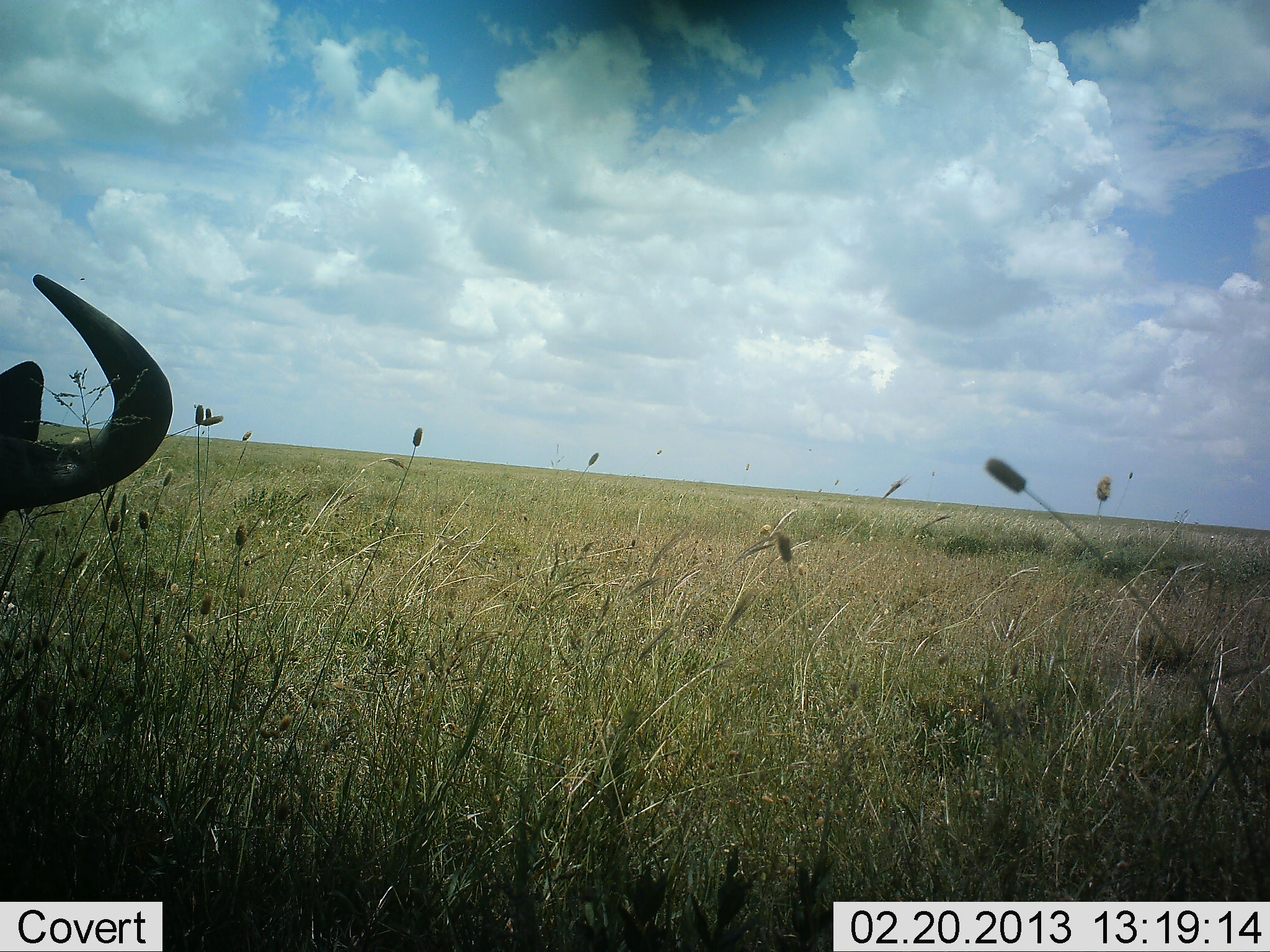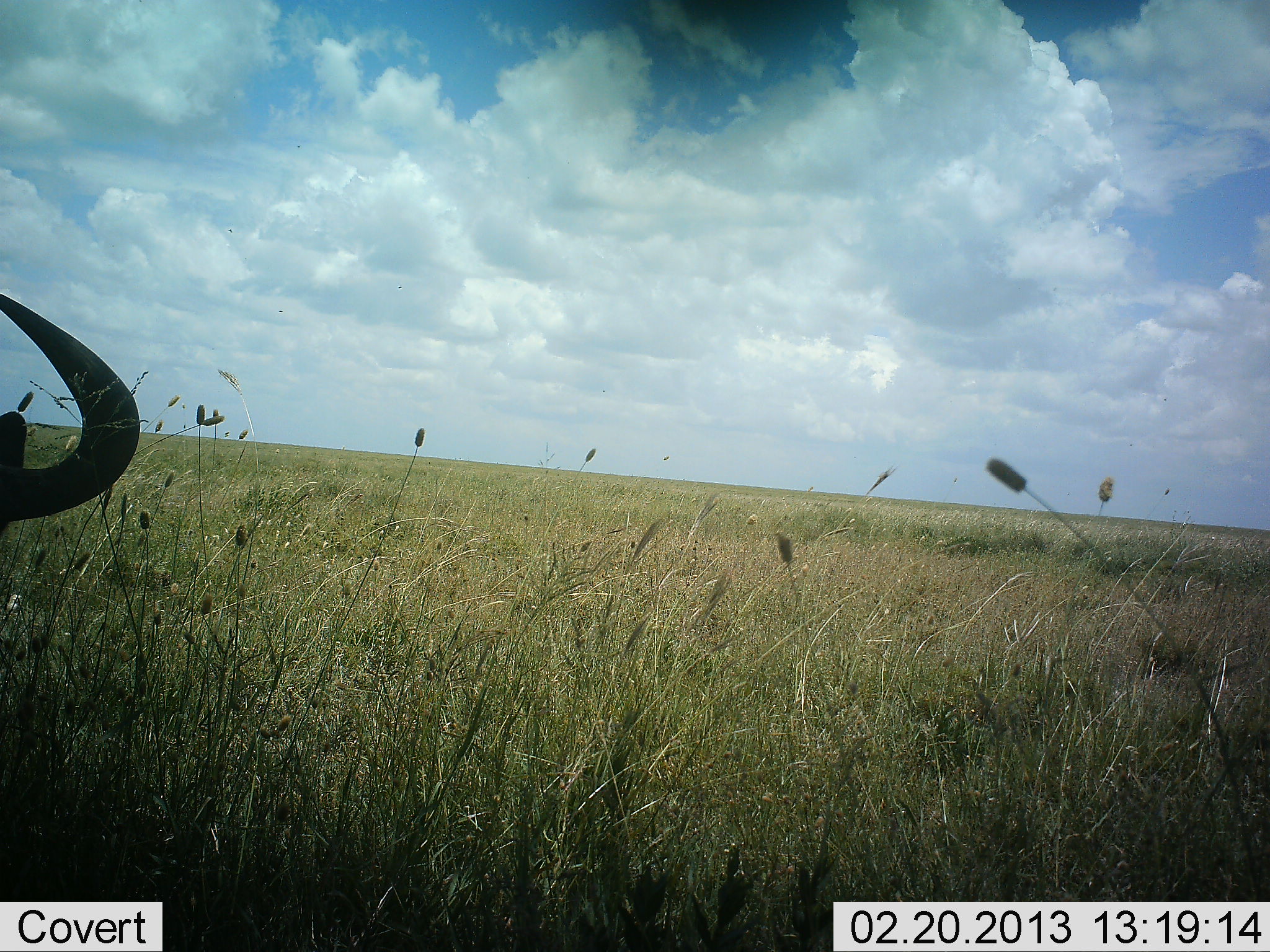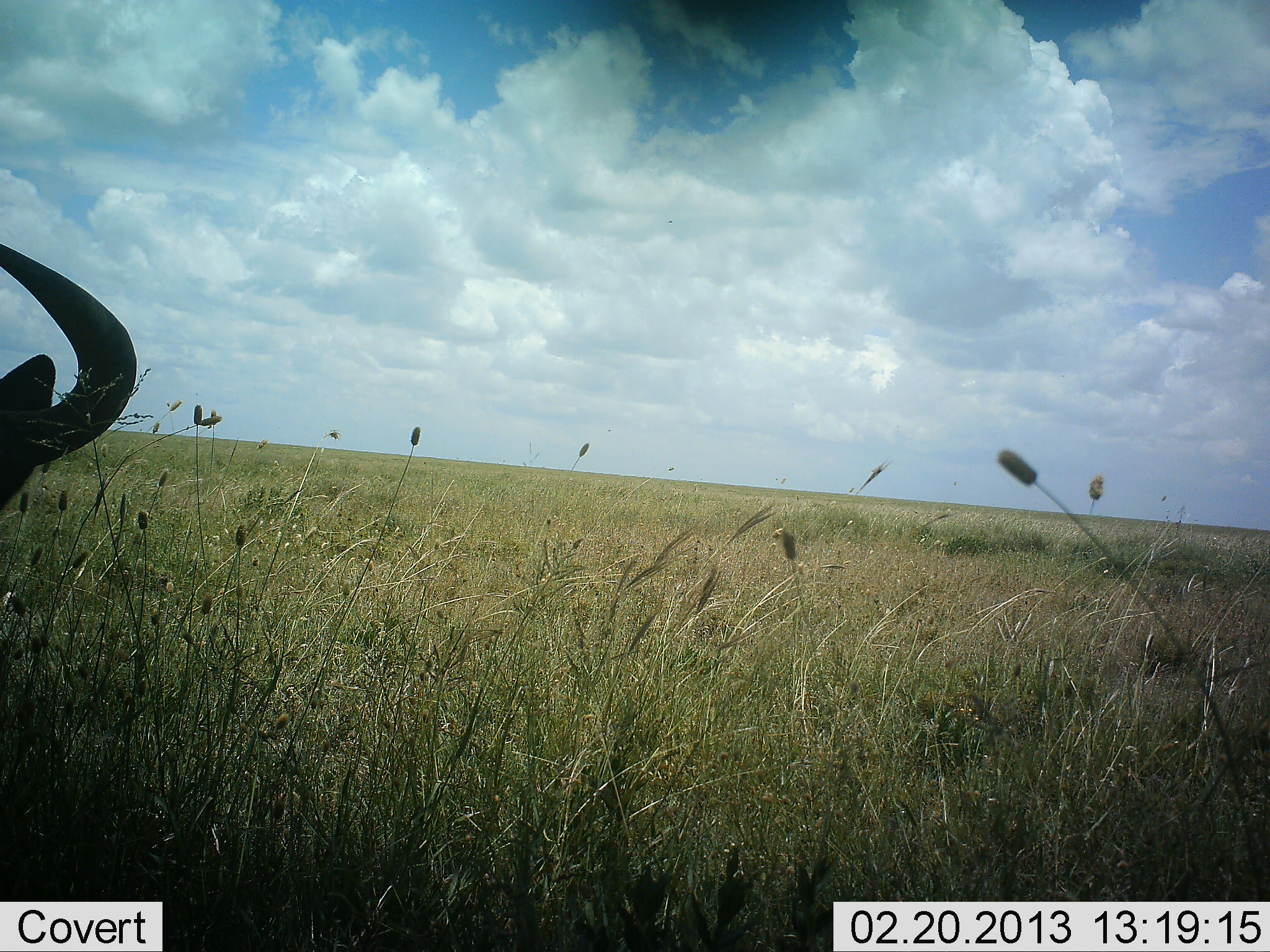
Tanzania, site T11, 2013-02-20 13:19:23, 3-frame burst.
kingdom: Animalia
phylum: Chordata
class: Mammalia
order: Artiodactyla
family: Bovidae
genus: Connochaetes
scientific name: Connochaetes taurinus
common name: blue wildebeest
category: wildebeest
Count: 1.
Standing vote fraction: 25%.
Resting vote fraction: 50%.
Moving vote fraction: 12%.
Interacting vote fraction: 0%.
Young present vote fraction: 0%.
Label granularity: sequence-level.